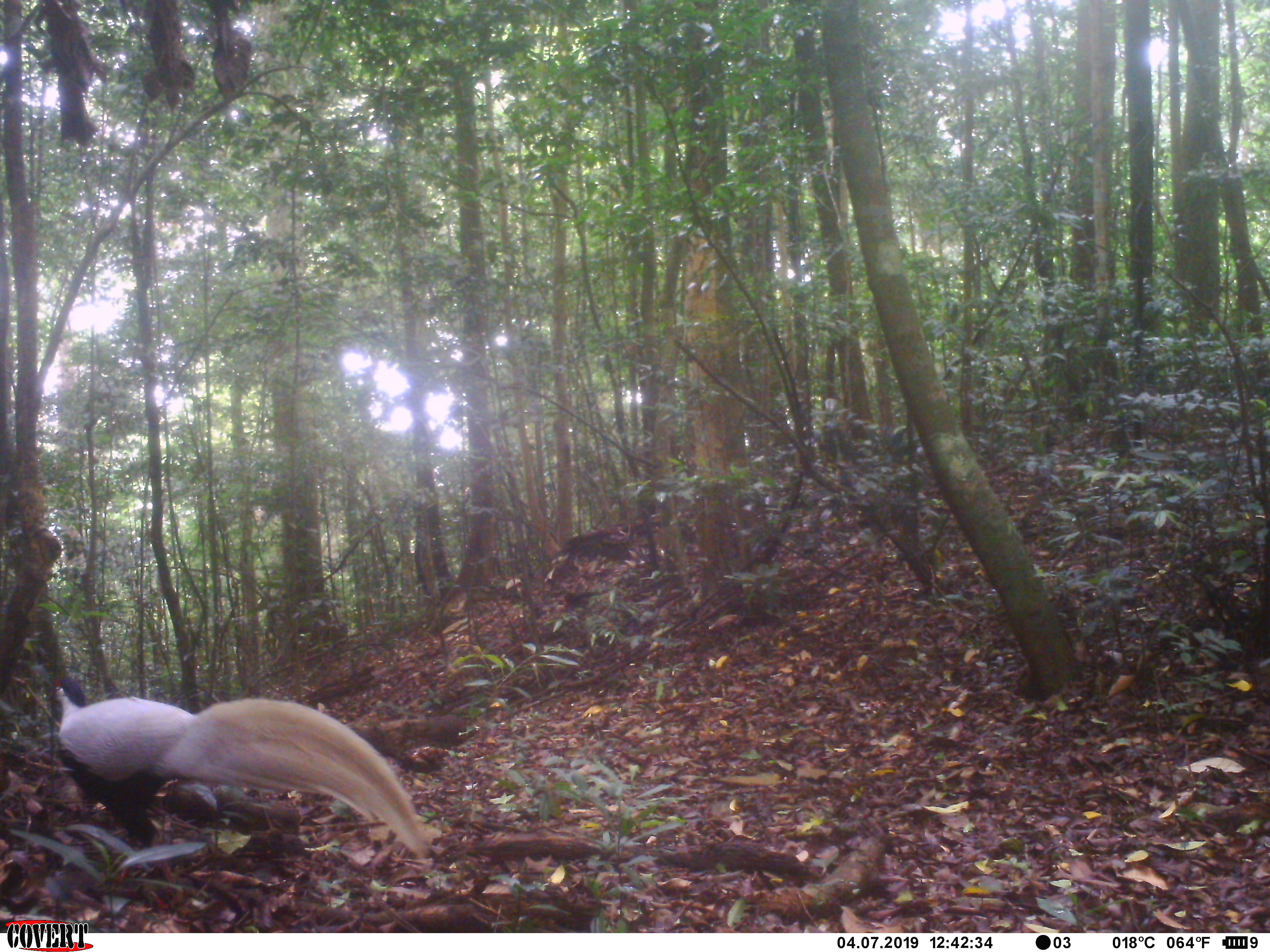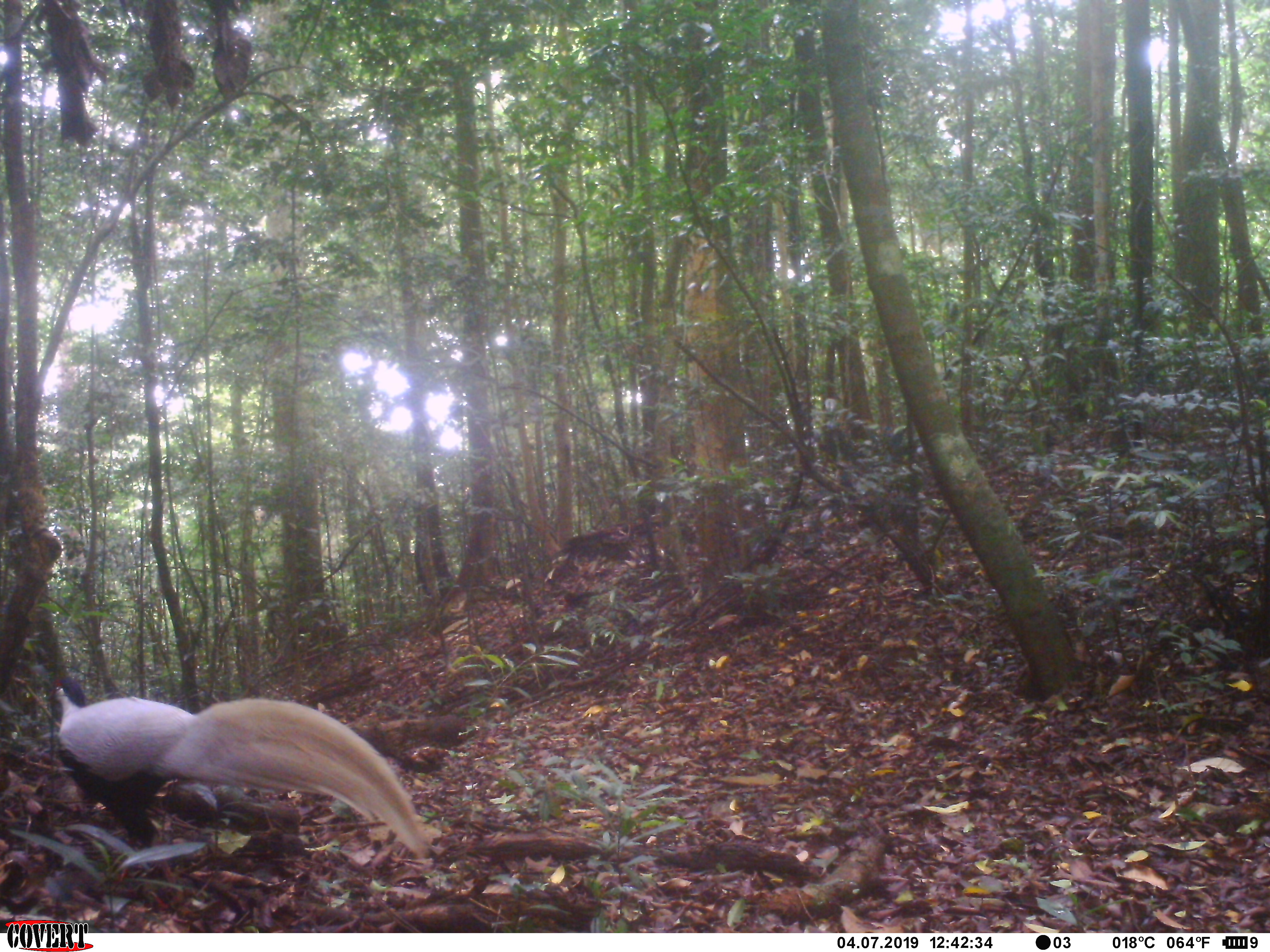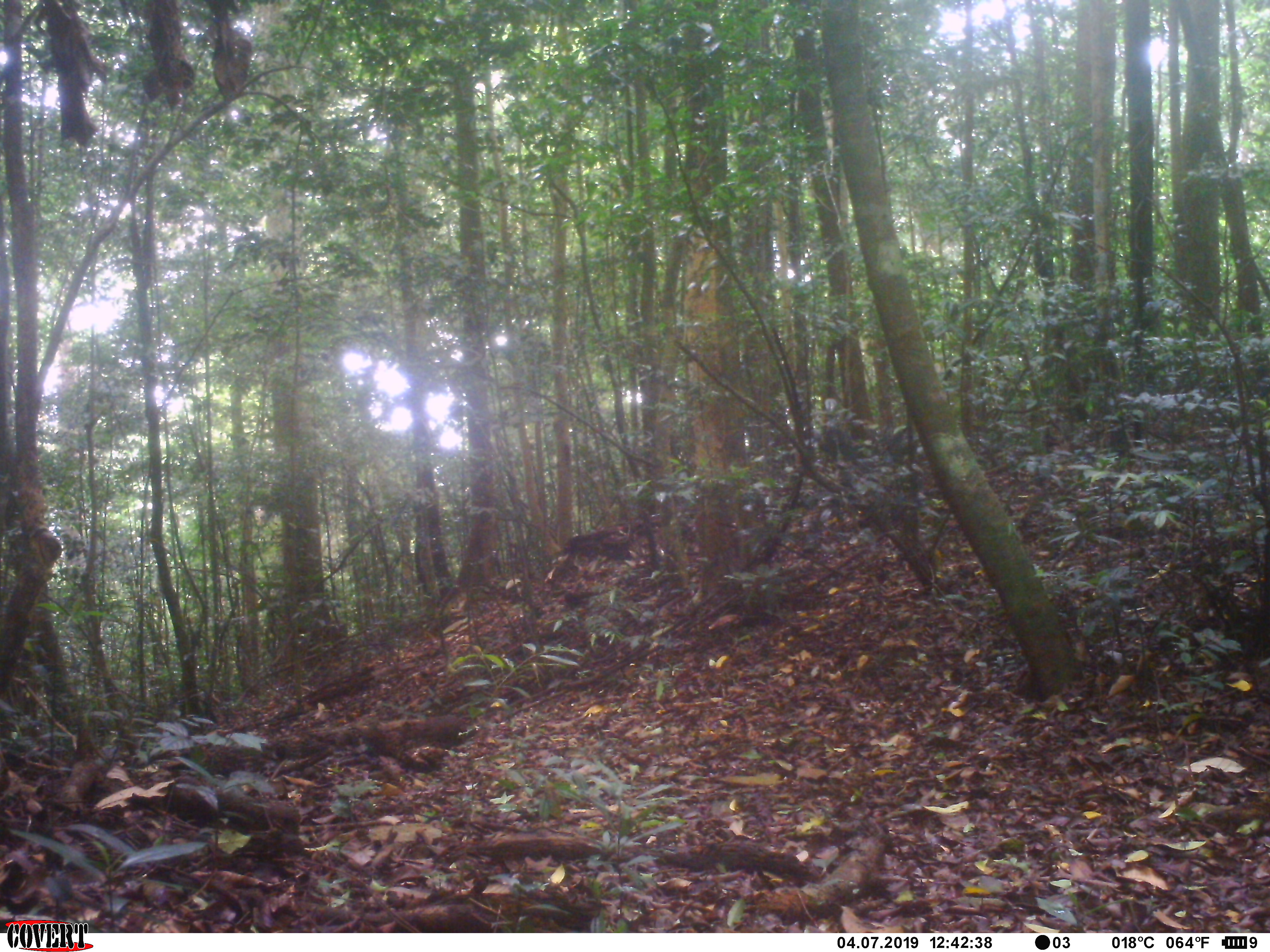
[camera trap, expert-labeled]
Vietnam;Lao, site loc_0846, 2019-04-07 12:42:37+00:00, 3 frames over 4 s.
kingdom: Animalia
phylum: Chordata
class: Aves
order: Galliformes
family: Phasianidae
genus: Lophura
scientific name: Lophura nycthemera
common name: silver pheasant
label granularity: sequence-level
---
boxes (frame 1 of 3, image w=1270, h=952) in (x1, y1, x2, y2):
silver pheasant: (51, 672, 431, 864)